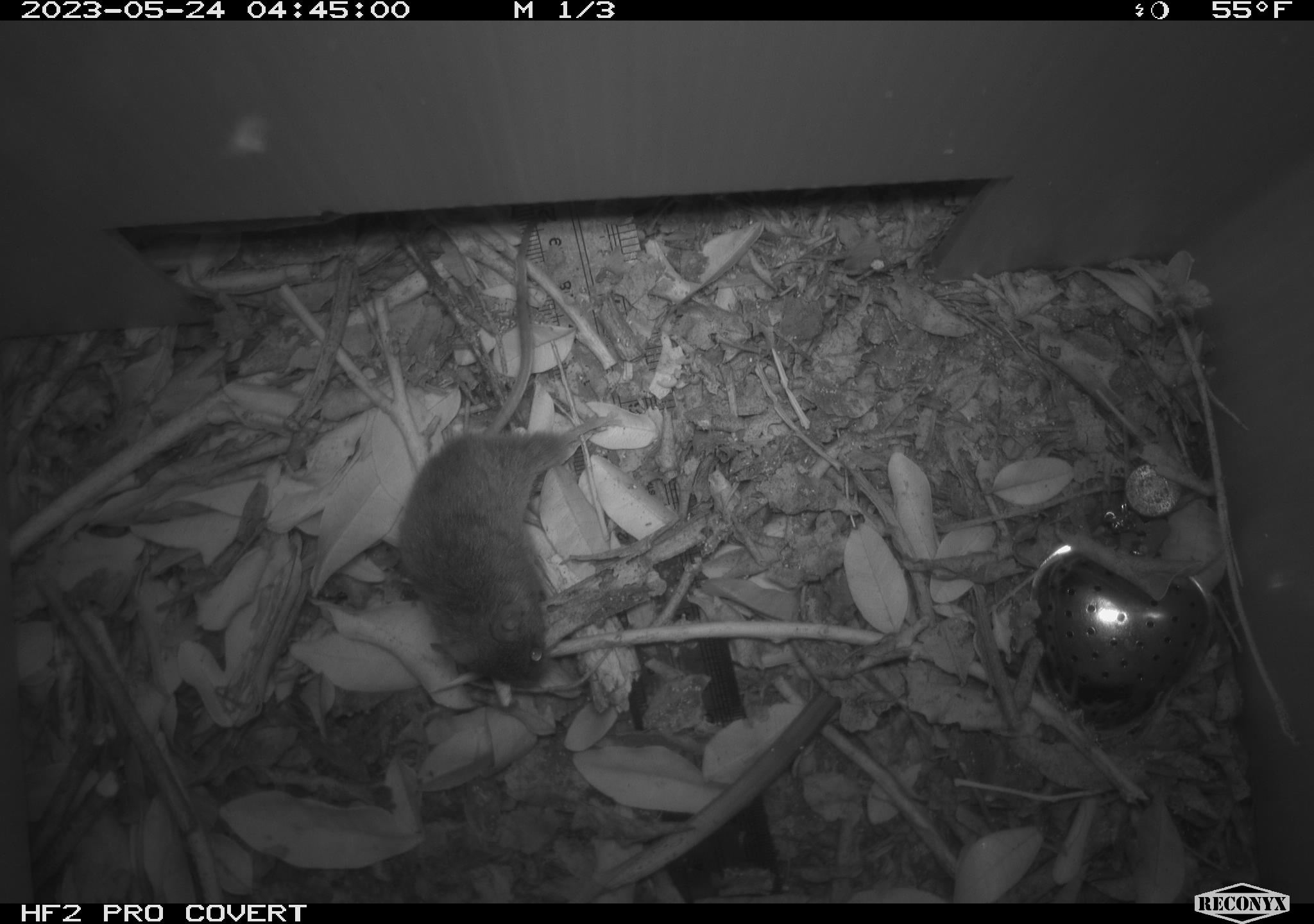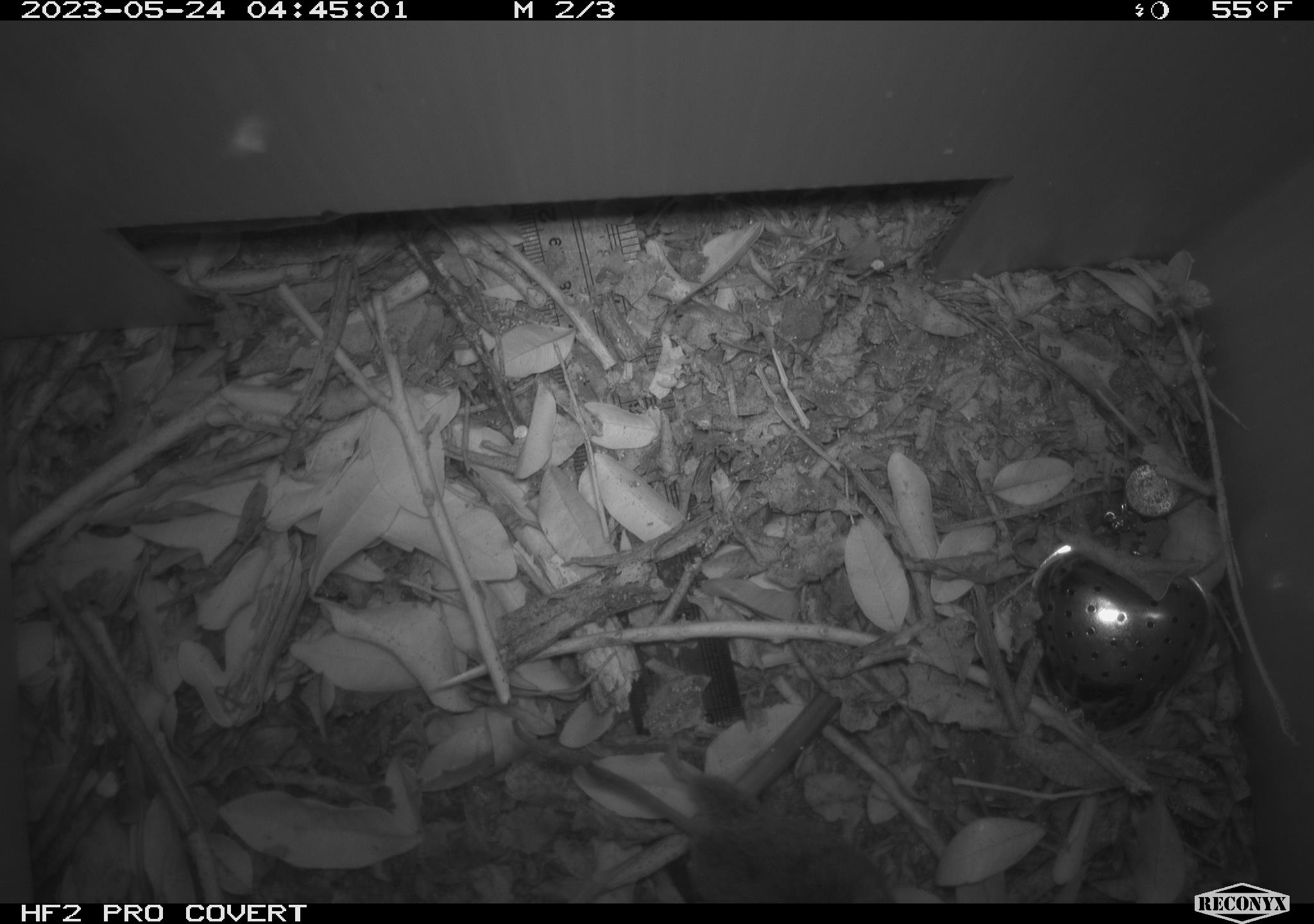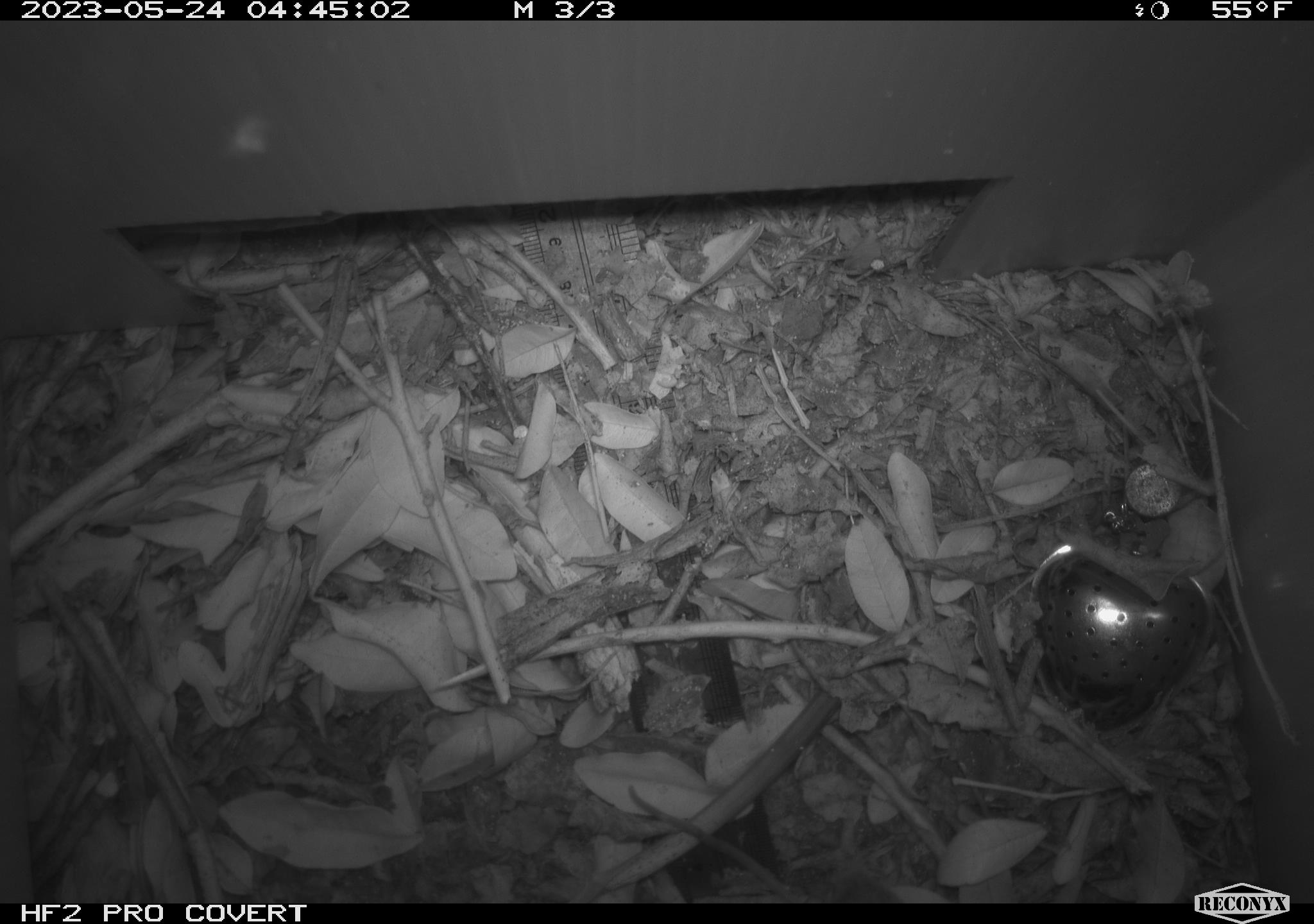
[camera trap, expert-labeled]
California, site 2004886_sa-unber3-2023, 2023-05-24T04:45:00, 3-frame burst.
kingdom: Animalia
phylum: Chordata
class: Mammalia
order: Rodentia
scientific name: Rodentia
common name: mouse species